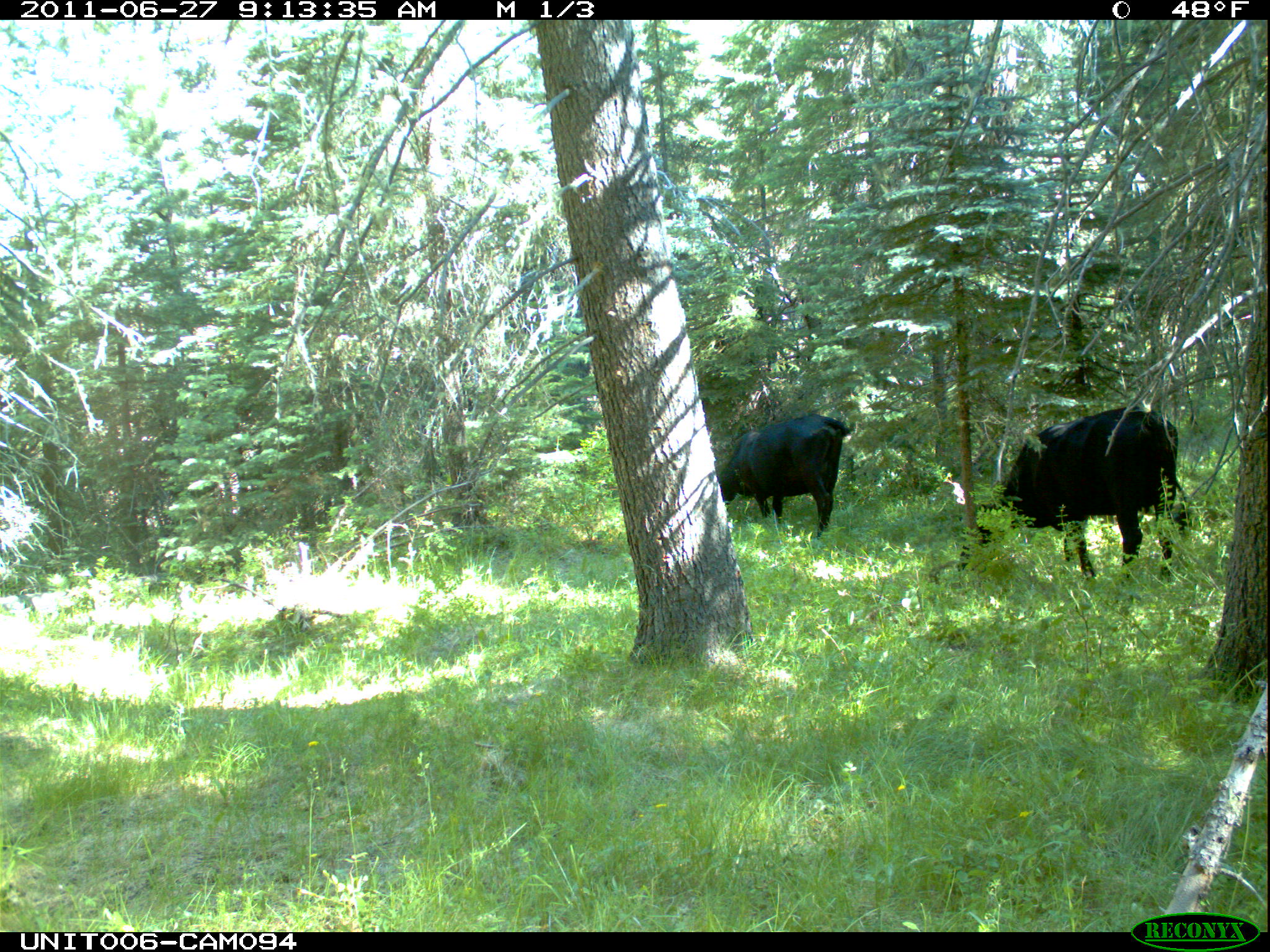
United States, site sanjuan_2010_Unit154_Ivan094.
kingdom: Animalia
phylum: Chordata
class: Mammalia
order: Artiodactyla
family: Bovidae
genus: Bos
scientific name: Bos taurus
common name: domestic cow